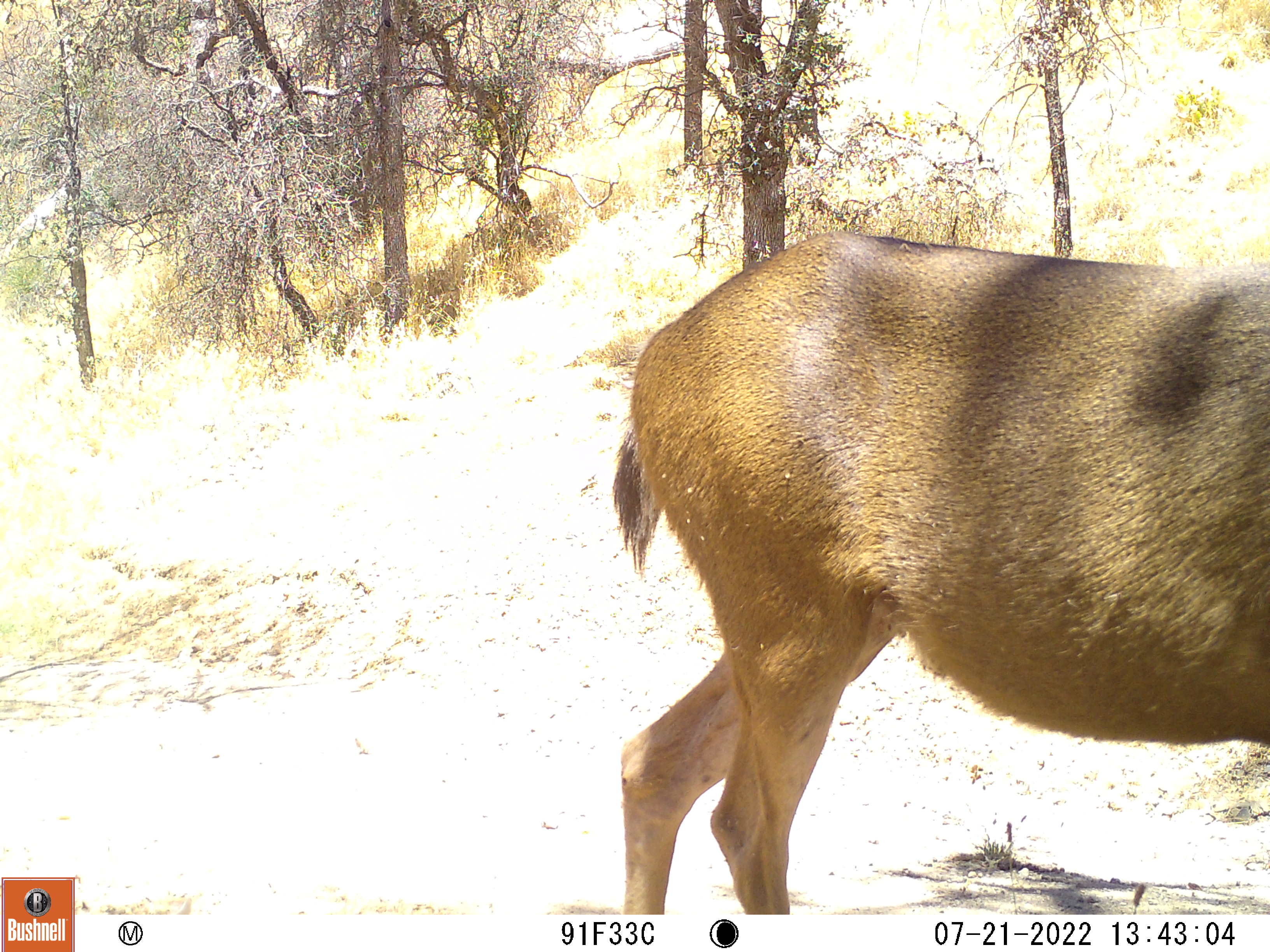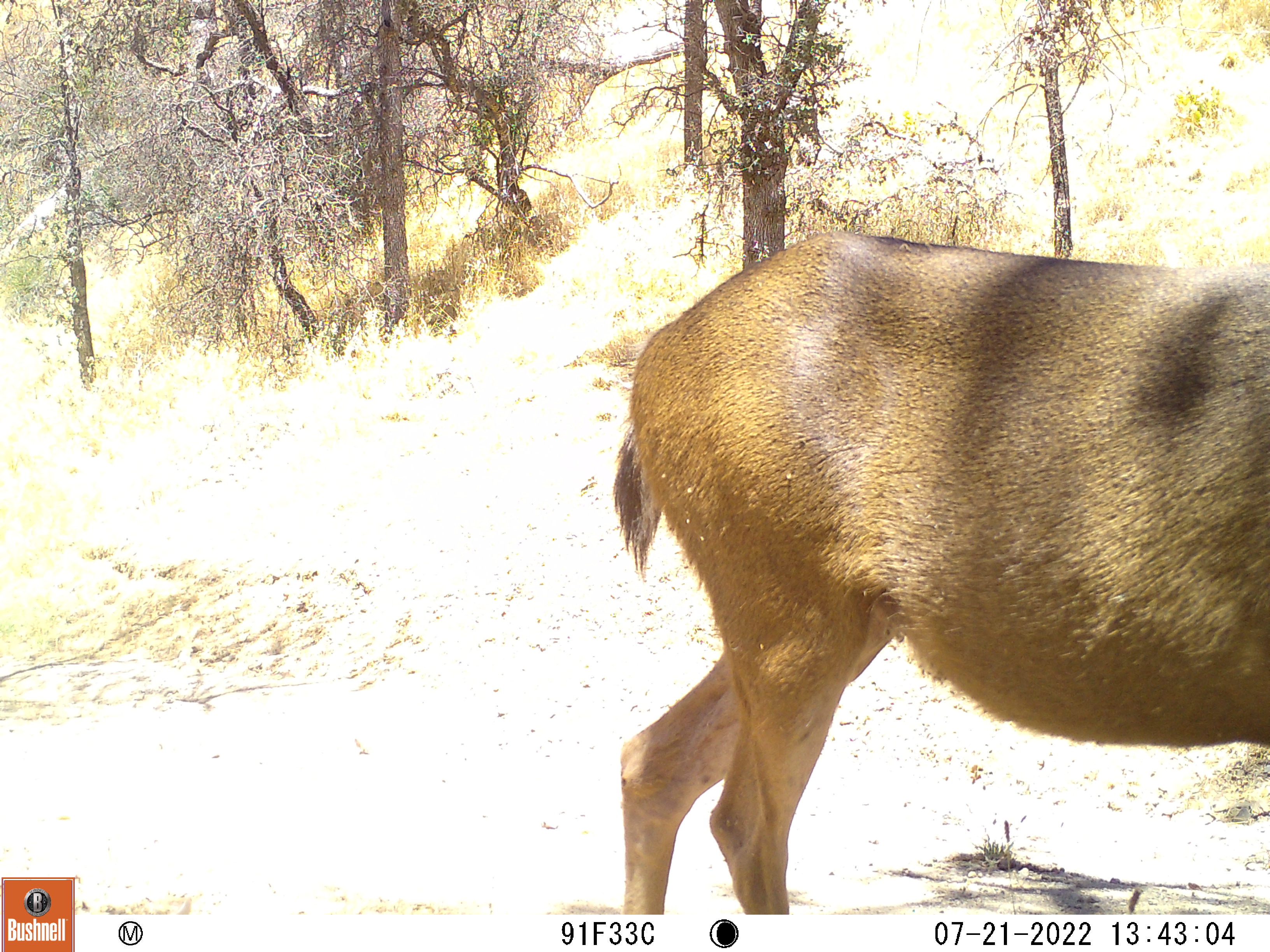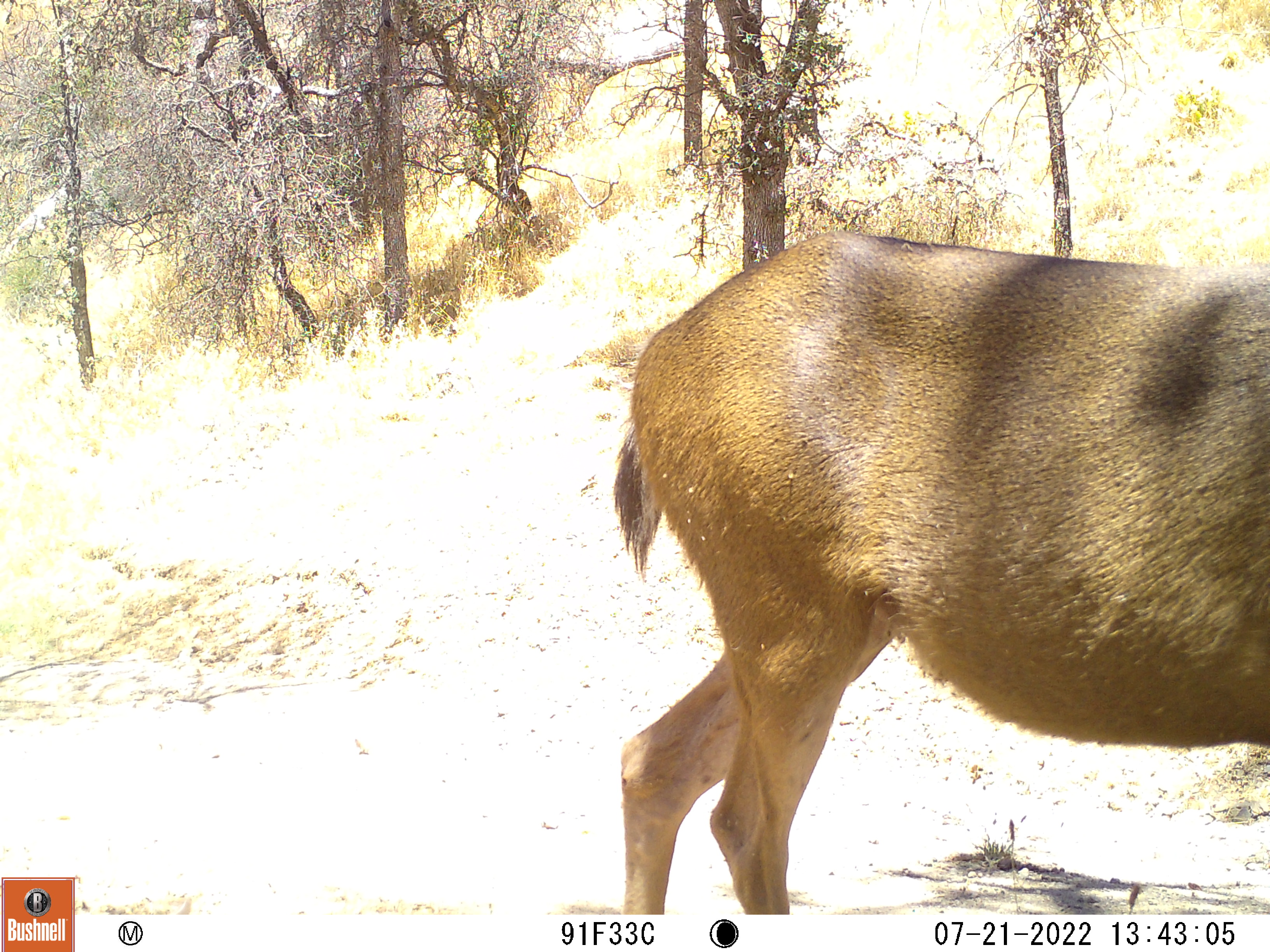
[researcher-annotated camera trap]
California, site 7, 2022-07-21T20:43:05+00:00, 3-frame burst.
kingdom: Animalia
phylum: Chordata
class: Mammalia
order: Artiodactyla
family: Cervidae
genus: Odocoileus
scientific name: Odocoileus hemionus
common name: mule deer